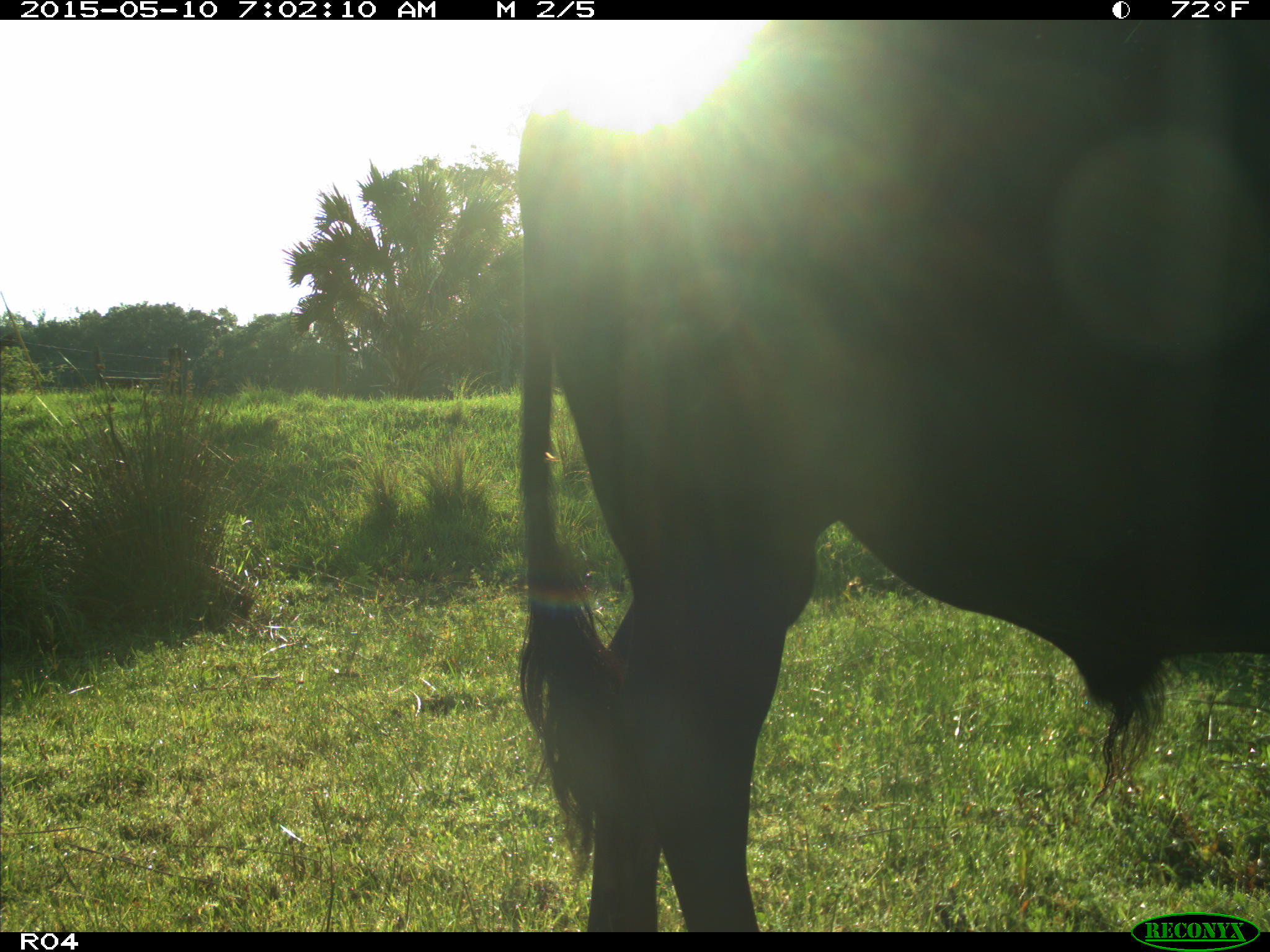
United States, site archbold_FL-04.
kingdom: Animalia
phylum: Chordata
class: Mammalia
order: Artiodactyla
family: Bovidae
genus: Bos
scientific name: Bos taurus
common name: domestic cow